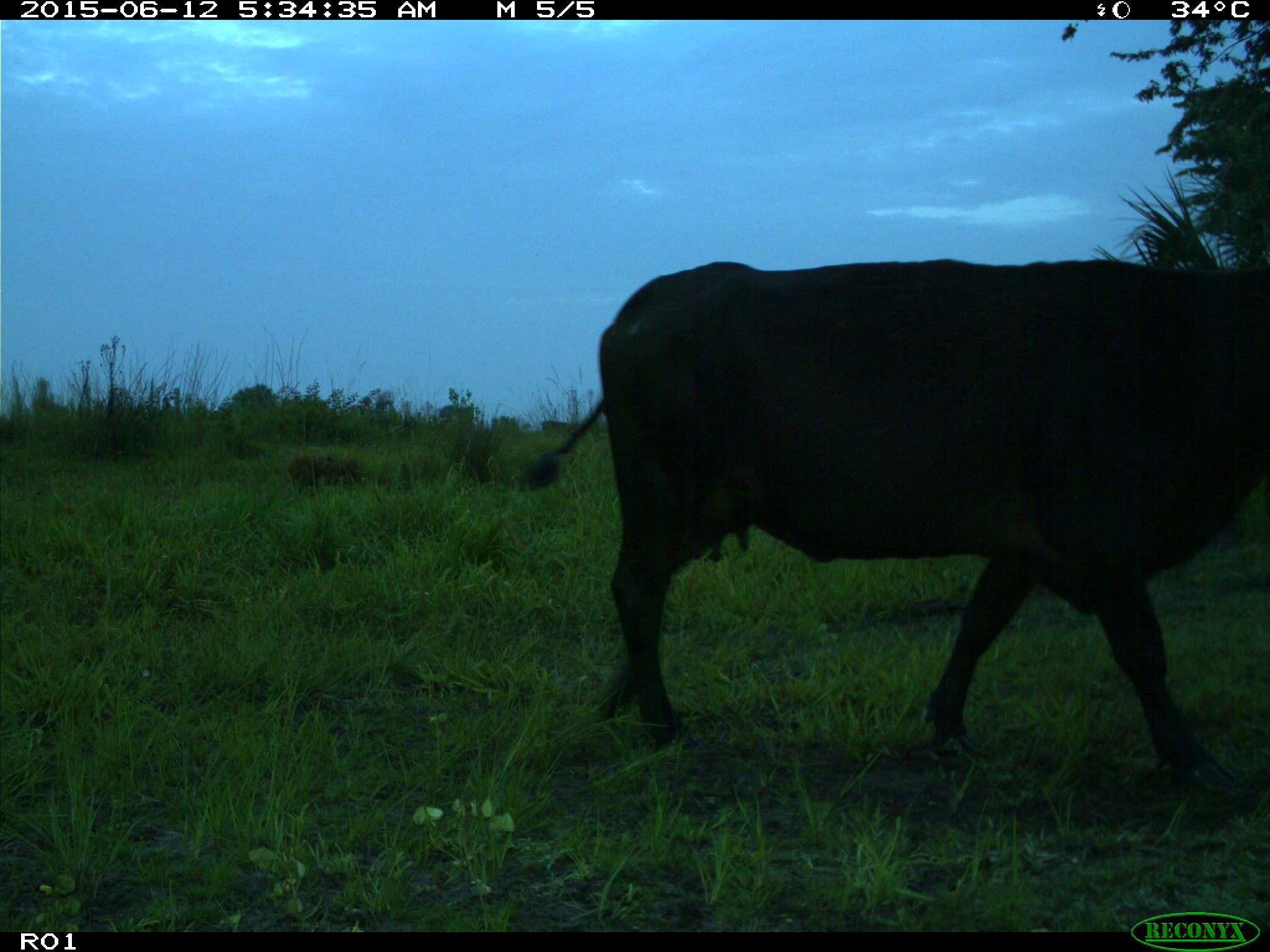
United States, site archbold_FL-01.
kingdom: Animalia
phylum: Chordata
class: Mammalia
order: Artiodactyla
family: Bovidae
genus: Bos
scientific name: Bos taurus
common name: domestic cow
Bos taurus (domestic cow).